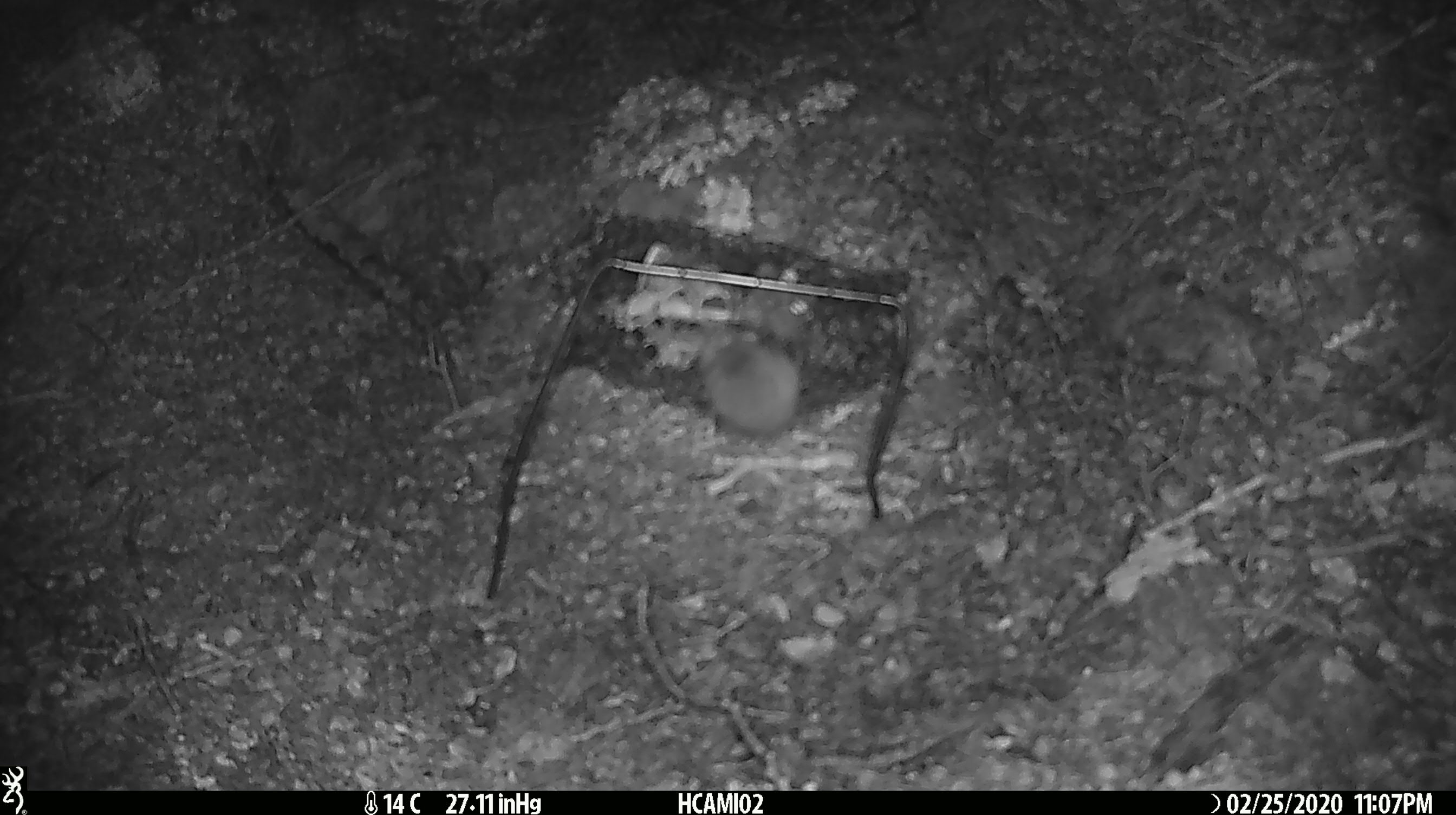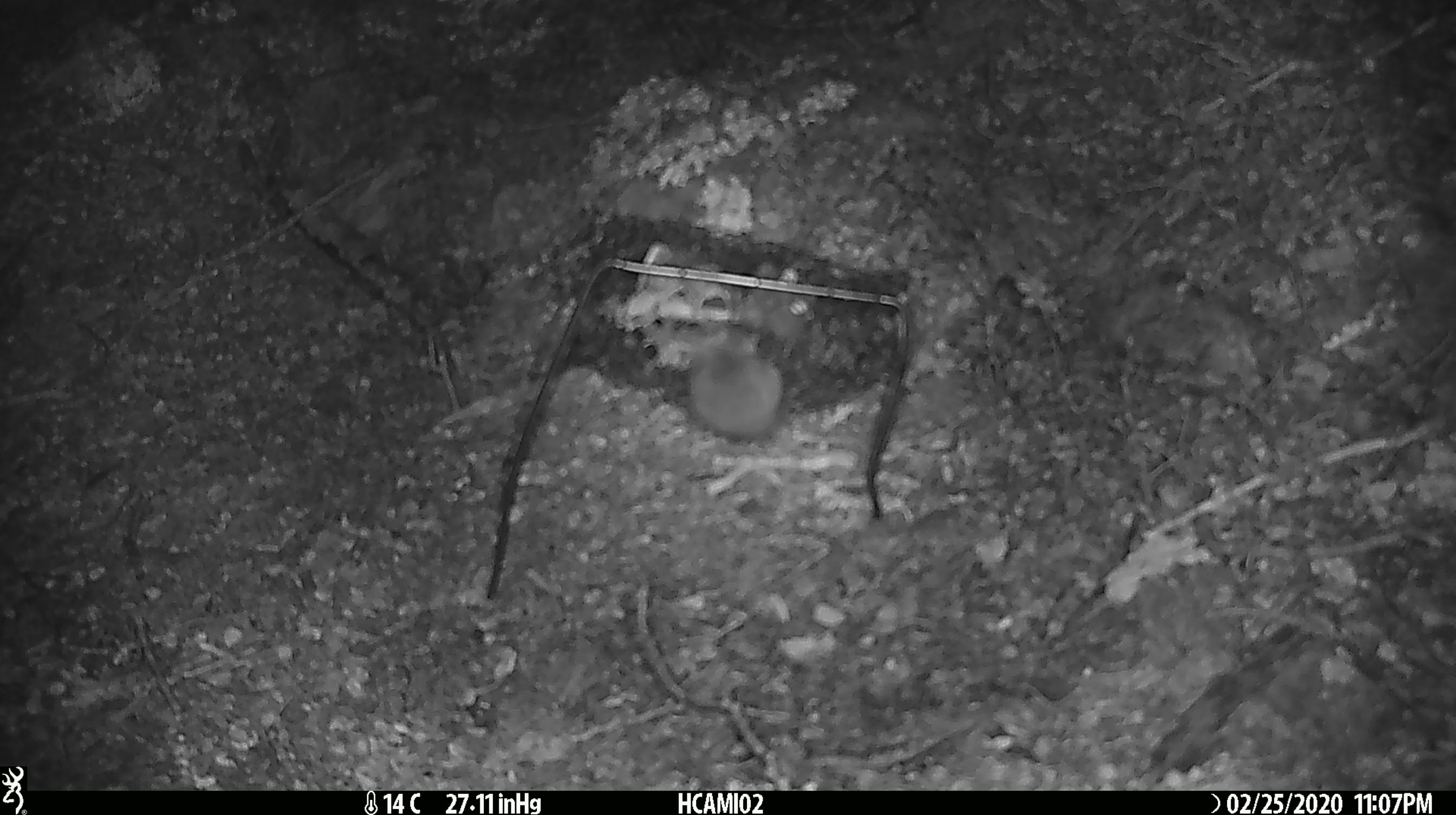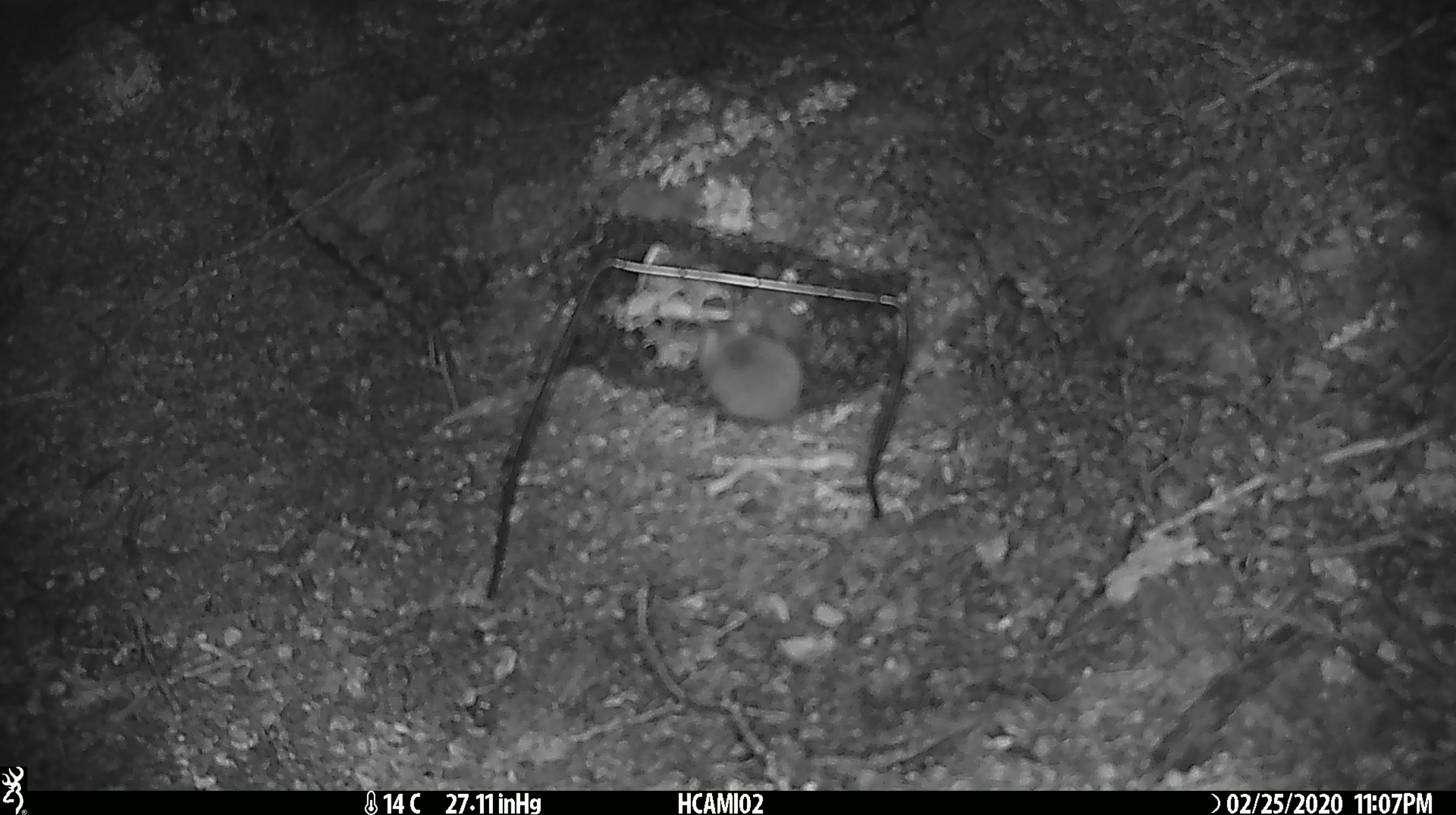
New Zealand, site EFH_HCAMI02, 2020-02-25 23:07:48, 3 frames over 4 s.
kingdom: Animalia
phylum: Chordata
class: Mammalia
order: Rodentia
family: Muridae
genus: Mus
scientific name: Mus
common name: mouse